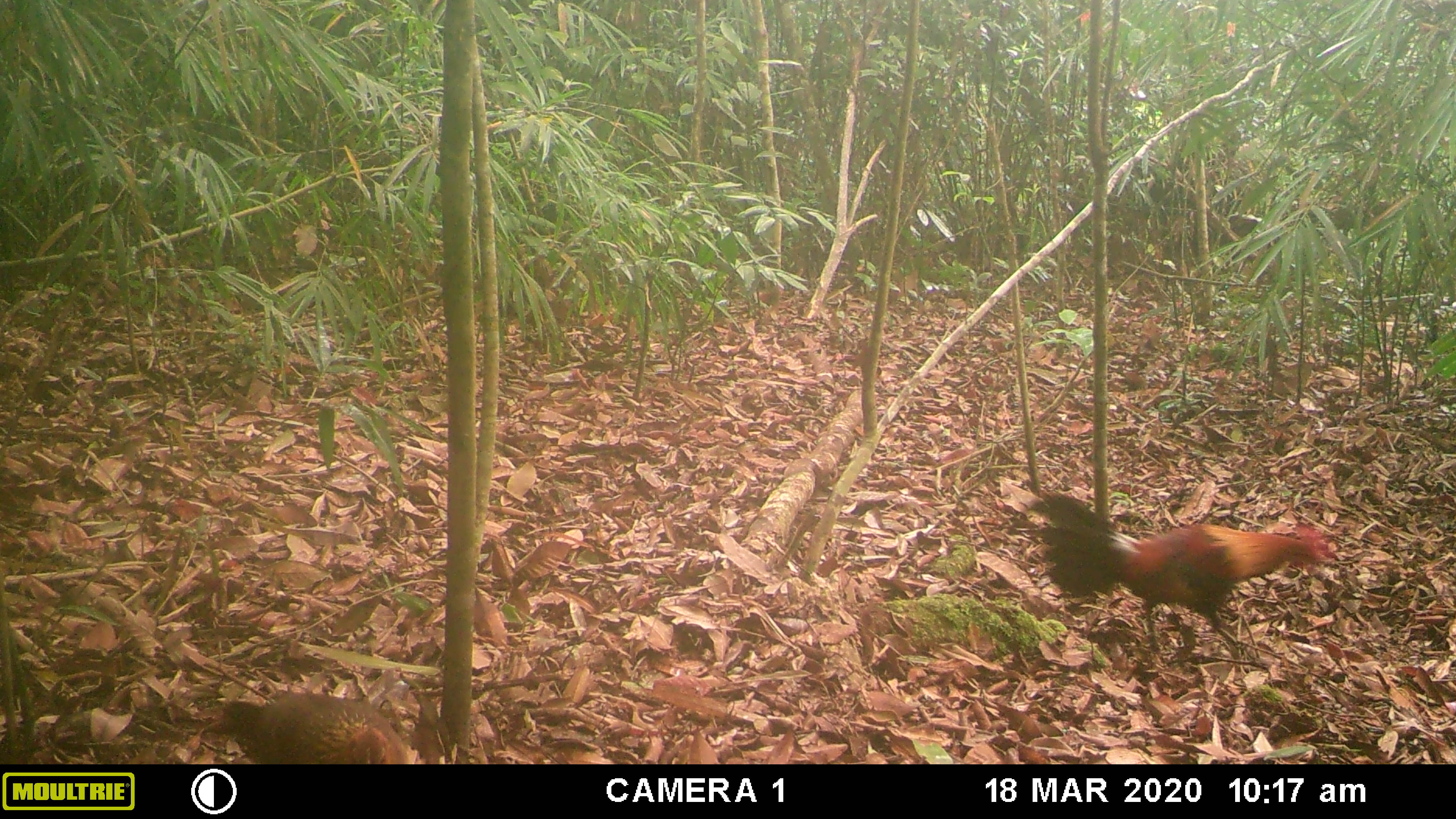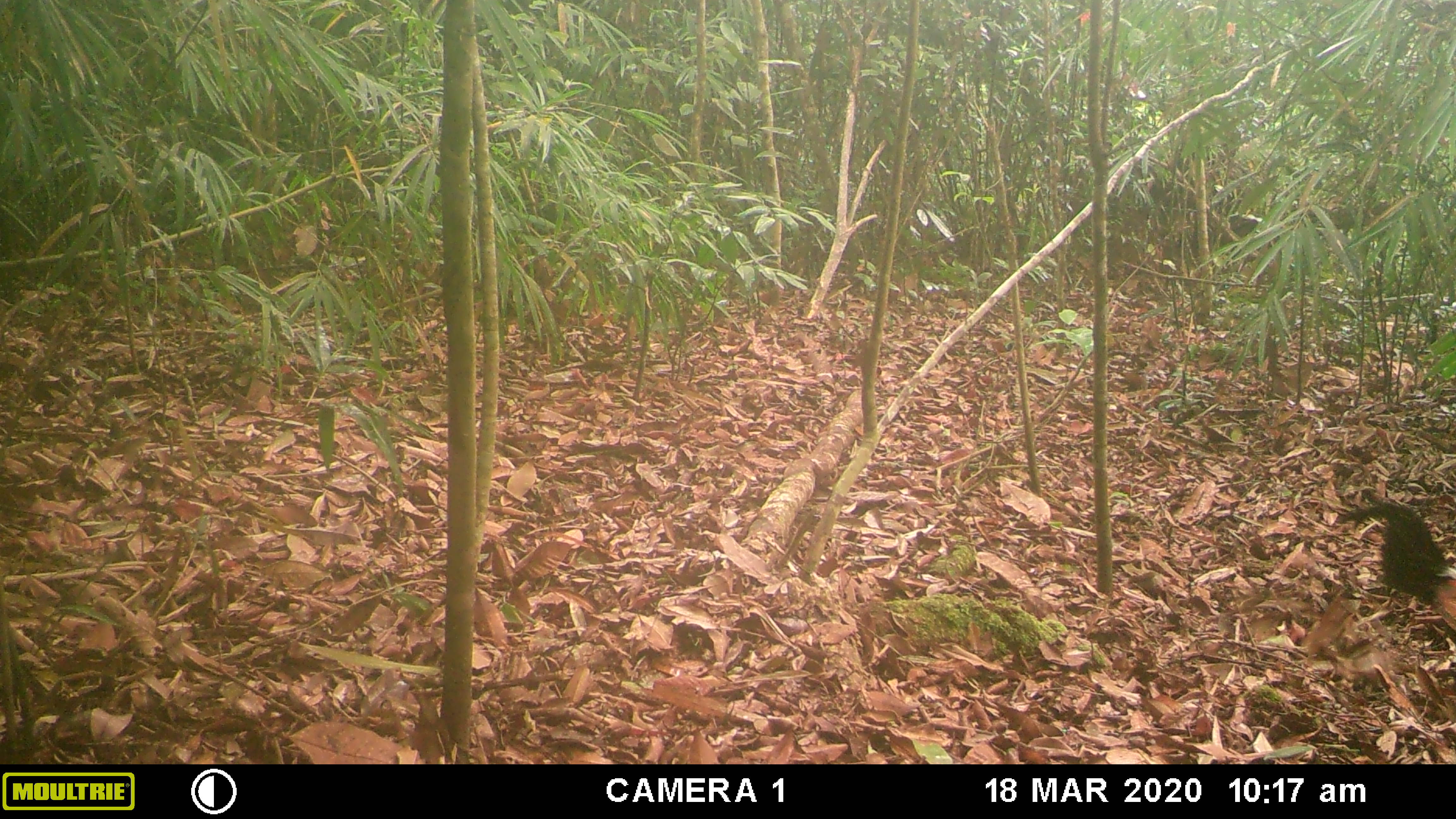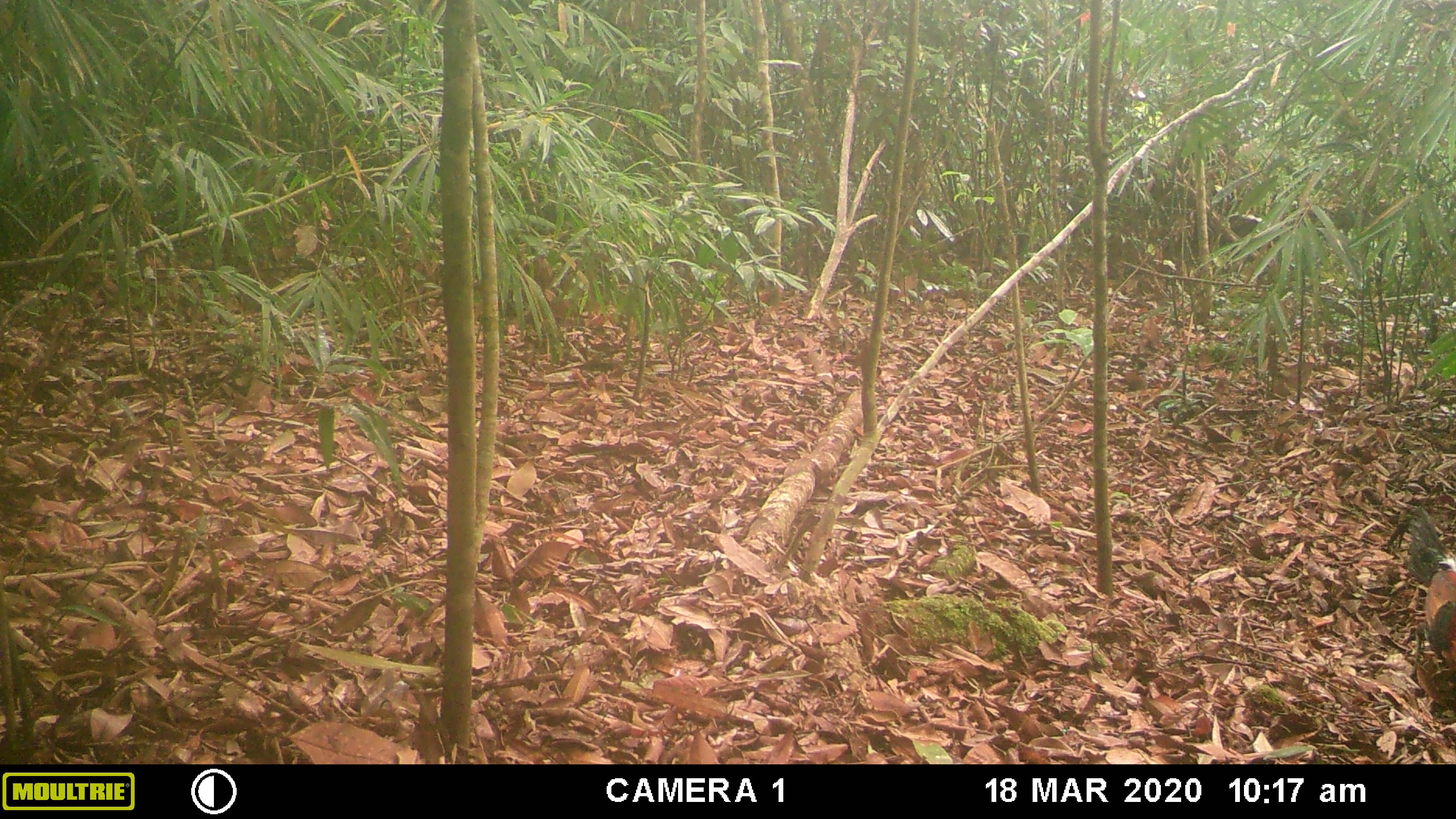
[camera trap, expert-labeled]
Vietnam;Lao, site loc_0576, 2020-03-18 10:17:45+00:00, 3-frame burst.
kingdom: Animalia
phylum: Chordata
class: Aves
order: Galliformes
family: Phasianidae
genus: Gallus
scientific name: Gallus gallus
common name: red junglefowl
Red junglefowl (Gallus gallus). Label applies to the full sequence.